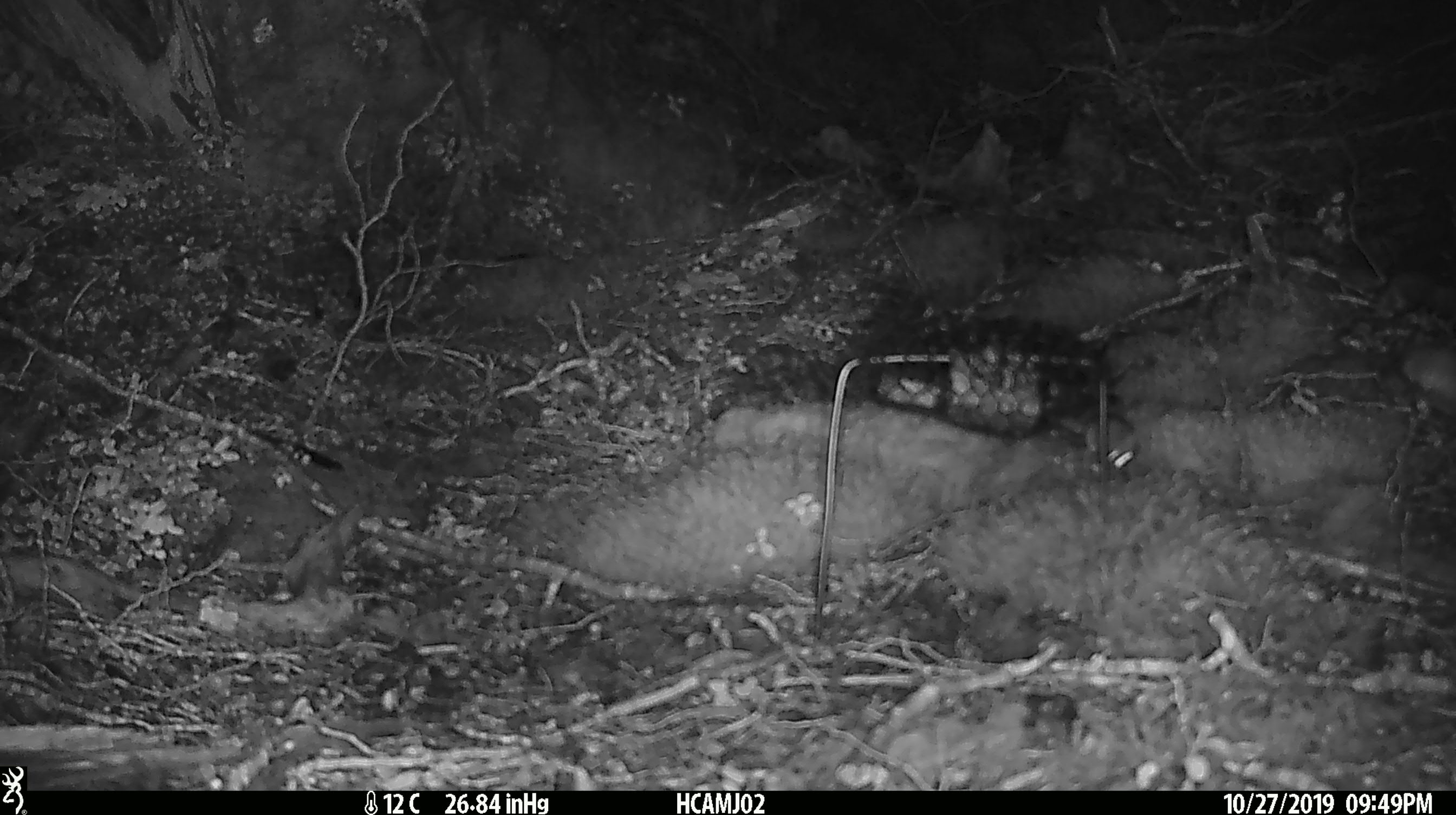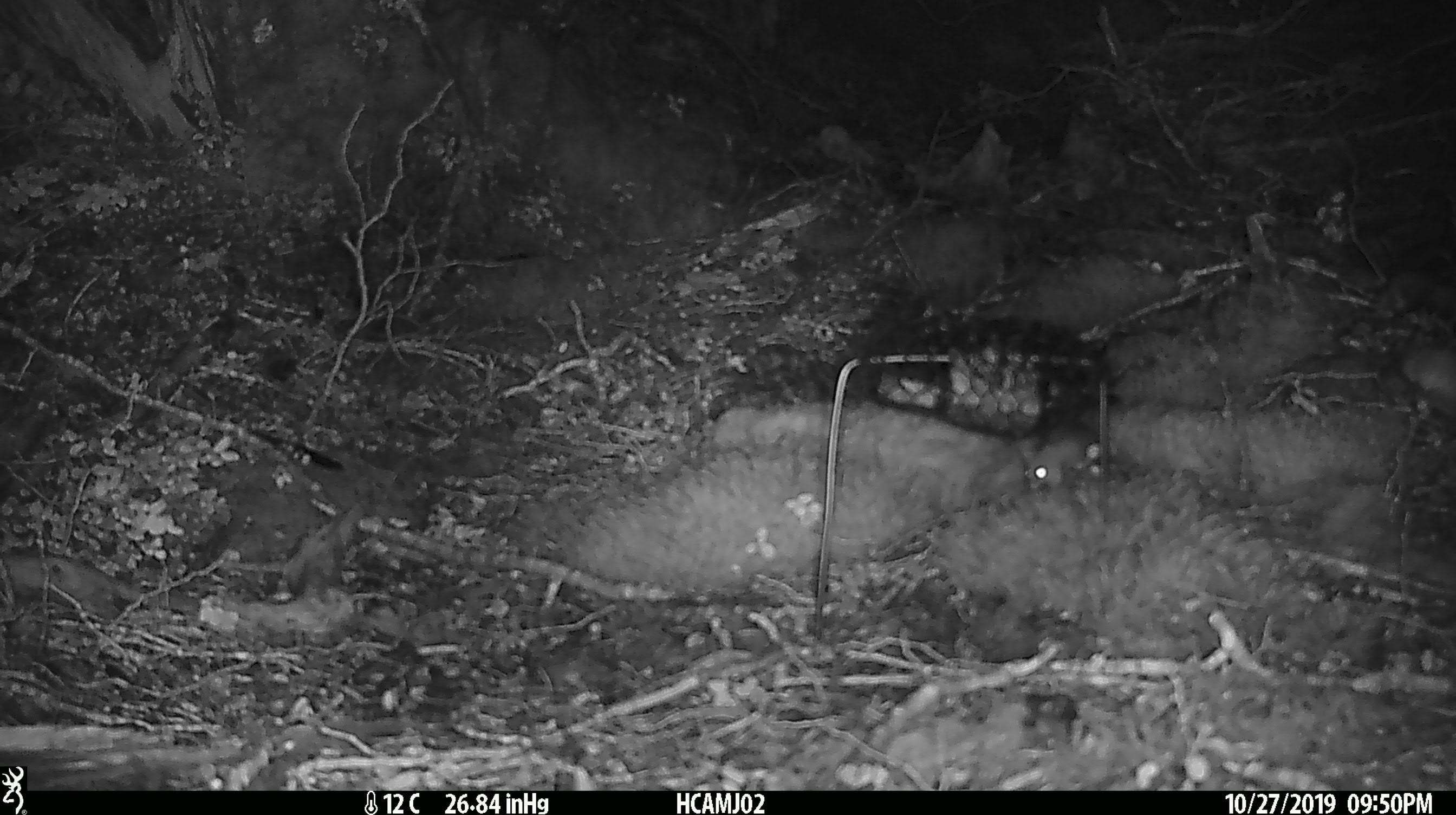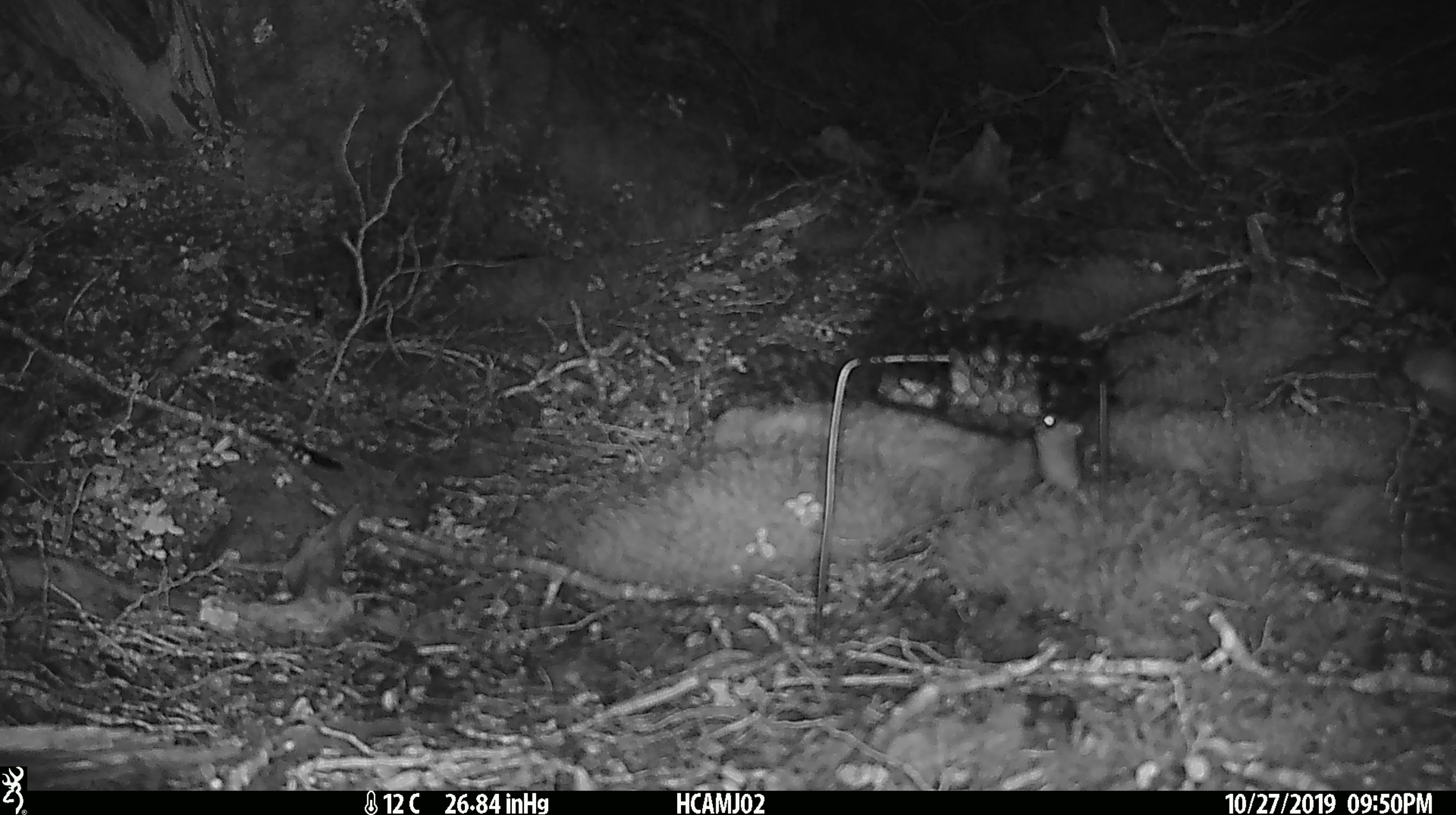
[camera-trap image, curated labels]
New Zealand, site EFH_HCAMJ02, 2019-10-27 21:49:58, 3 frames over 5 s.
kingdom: Animalia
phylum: Chordata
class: Mammalia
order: Rodentia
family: Muridae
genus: Mus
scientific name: Mus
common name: mouse